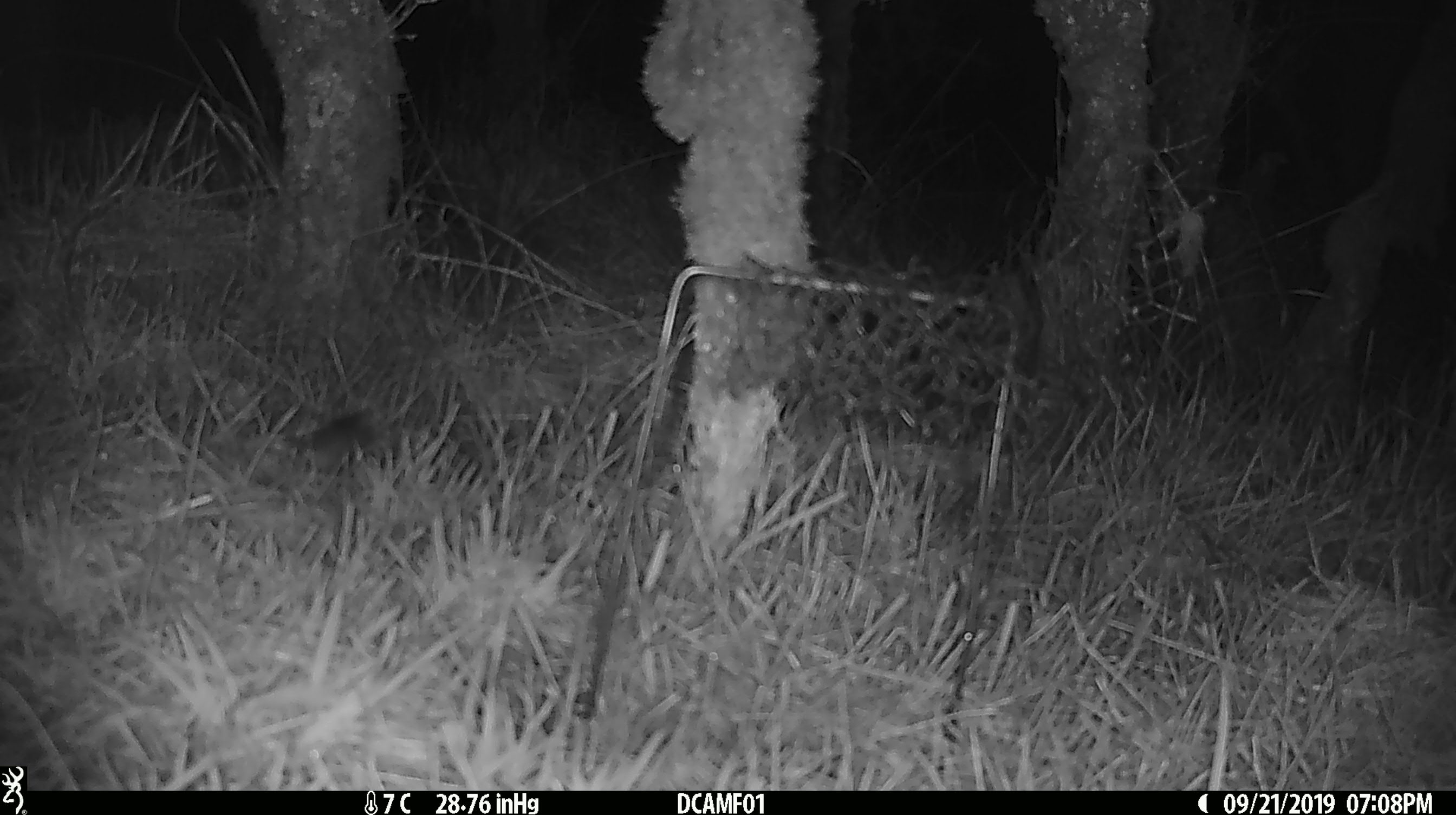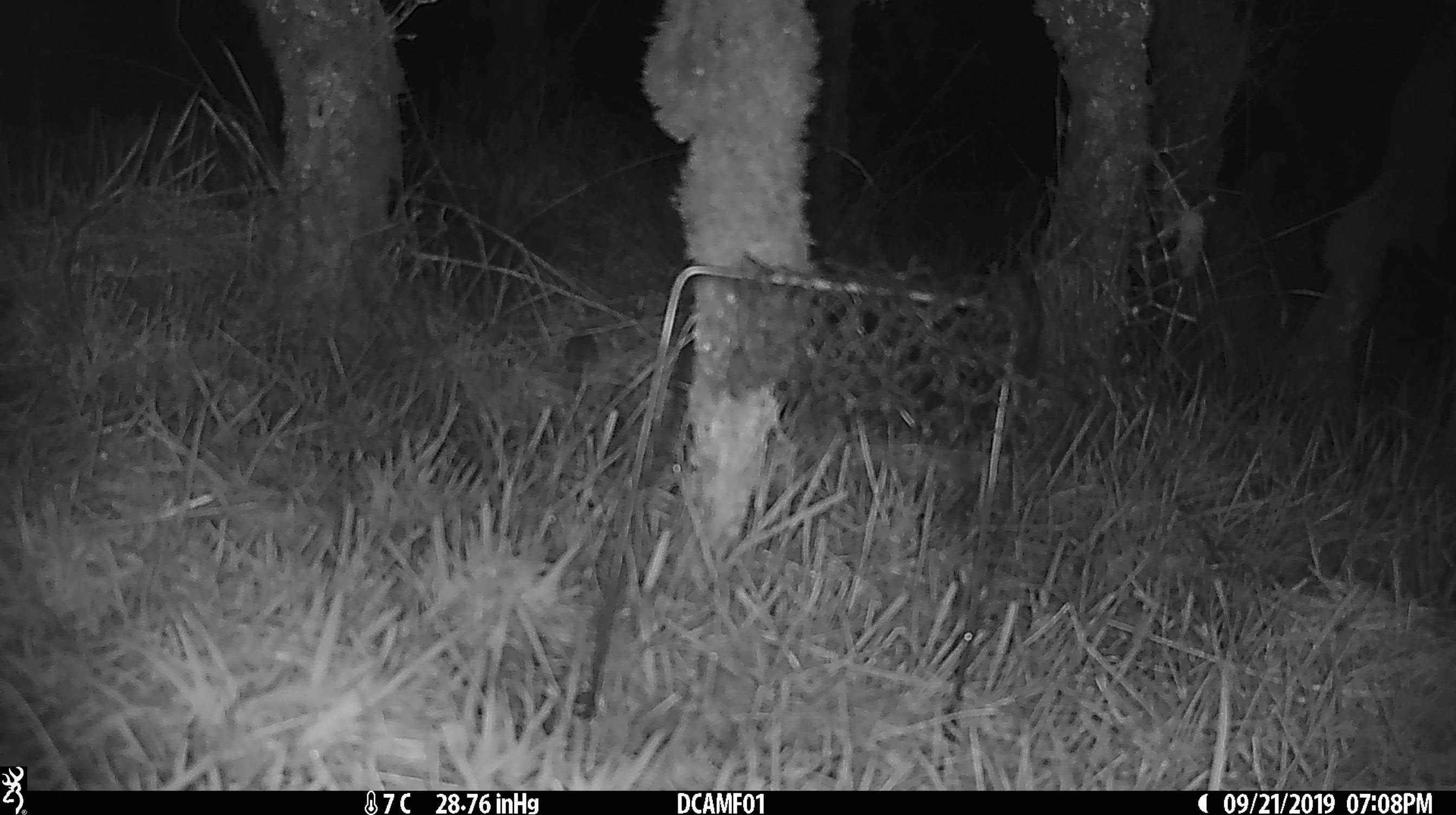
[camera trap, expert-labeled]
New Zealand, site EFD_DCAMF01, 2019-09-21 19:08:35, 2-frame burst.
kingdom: Animalia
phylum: Chordata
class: Mammalia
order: Rodentia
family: Muridae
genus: Mus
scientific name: Mus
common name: mouse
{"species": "mouse (Mus)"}